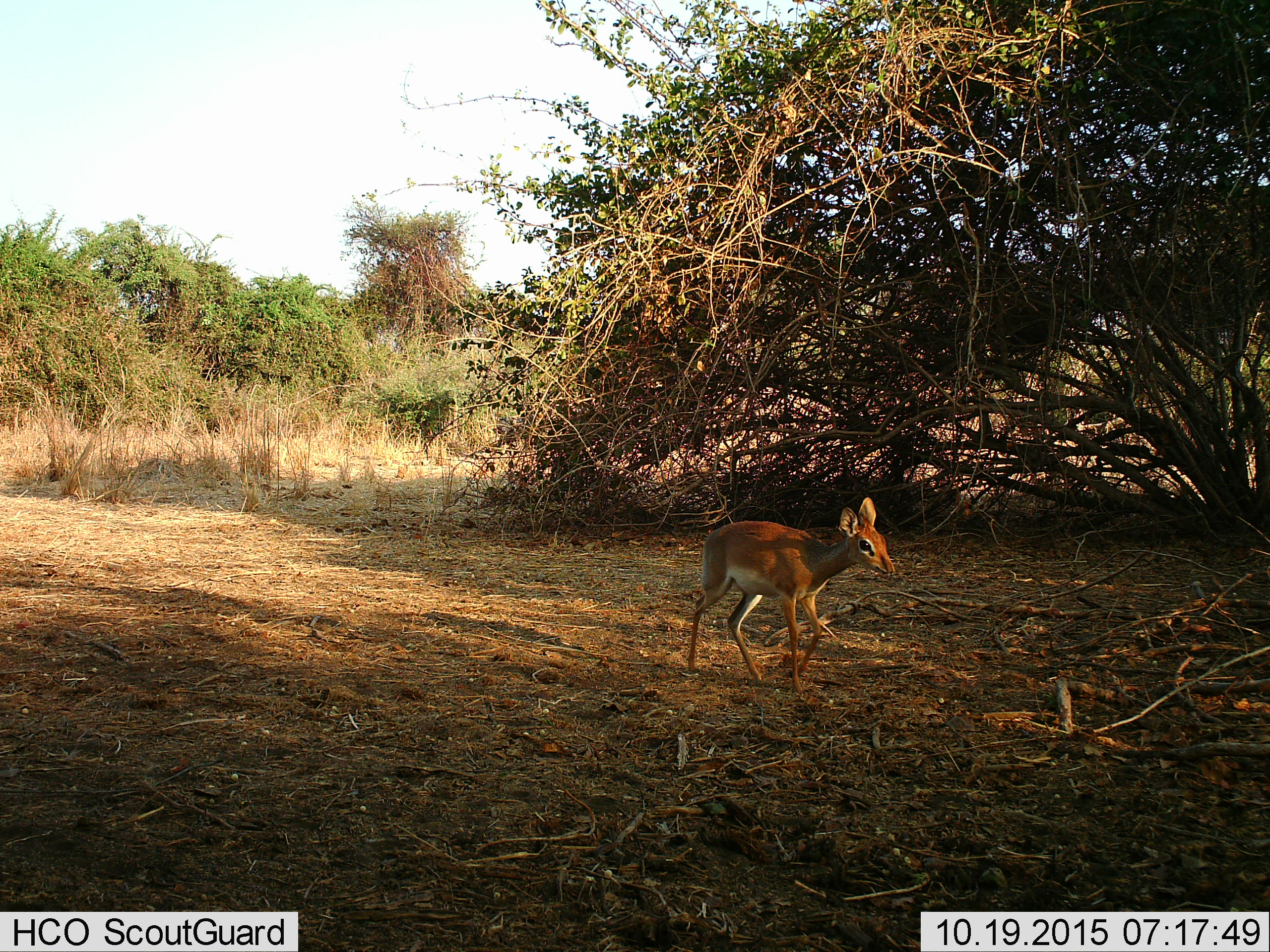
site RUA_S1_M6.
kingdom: Animalia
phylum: Chordata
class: Mammalia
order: Artiodactyla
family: Bovidae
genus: Madoqua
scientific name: Madoqua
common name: dik-dik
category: dikdik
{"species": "dikdik (dik-dik) (Madoqua)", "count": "1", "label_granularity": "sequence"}